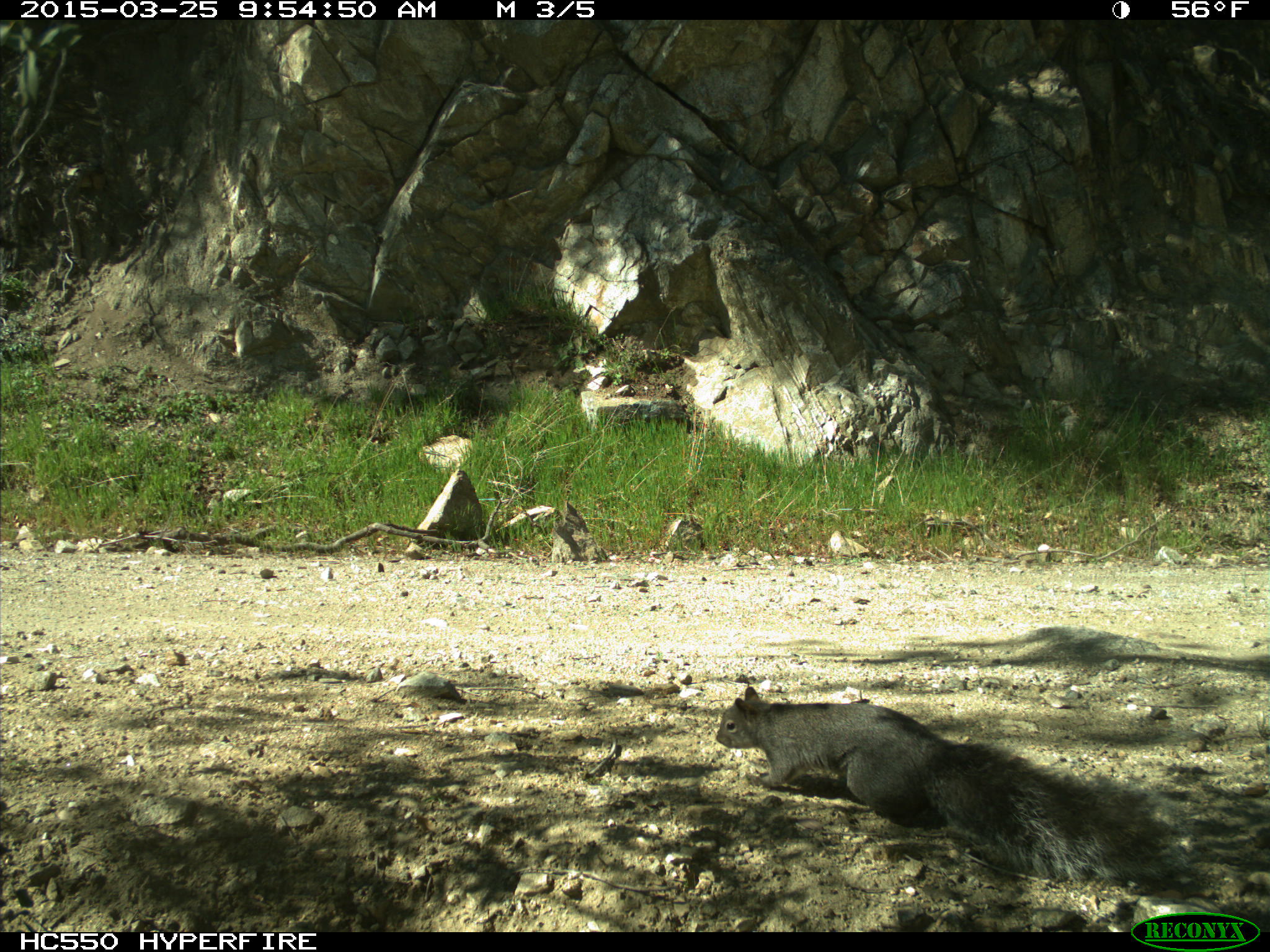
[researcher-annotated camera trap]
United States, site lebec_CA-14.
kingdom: Animalia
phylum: Chordata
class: Mammalia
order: Rodentia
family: Sciuridae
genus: Sciurus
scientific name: Sciurus carolinensis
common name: eastern gray squirrel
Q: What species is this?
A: Sciurus carolinensis (eastern gray squirrel).